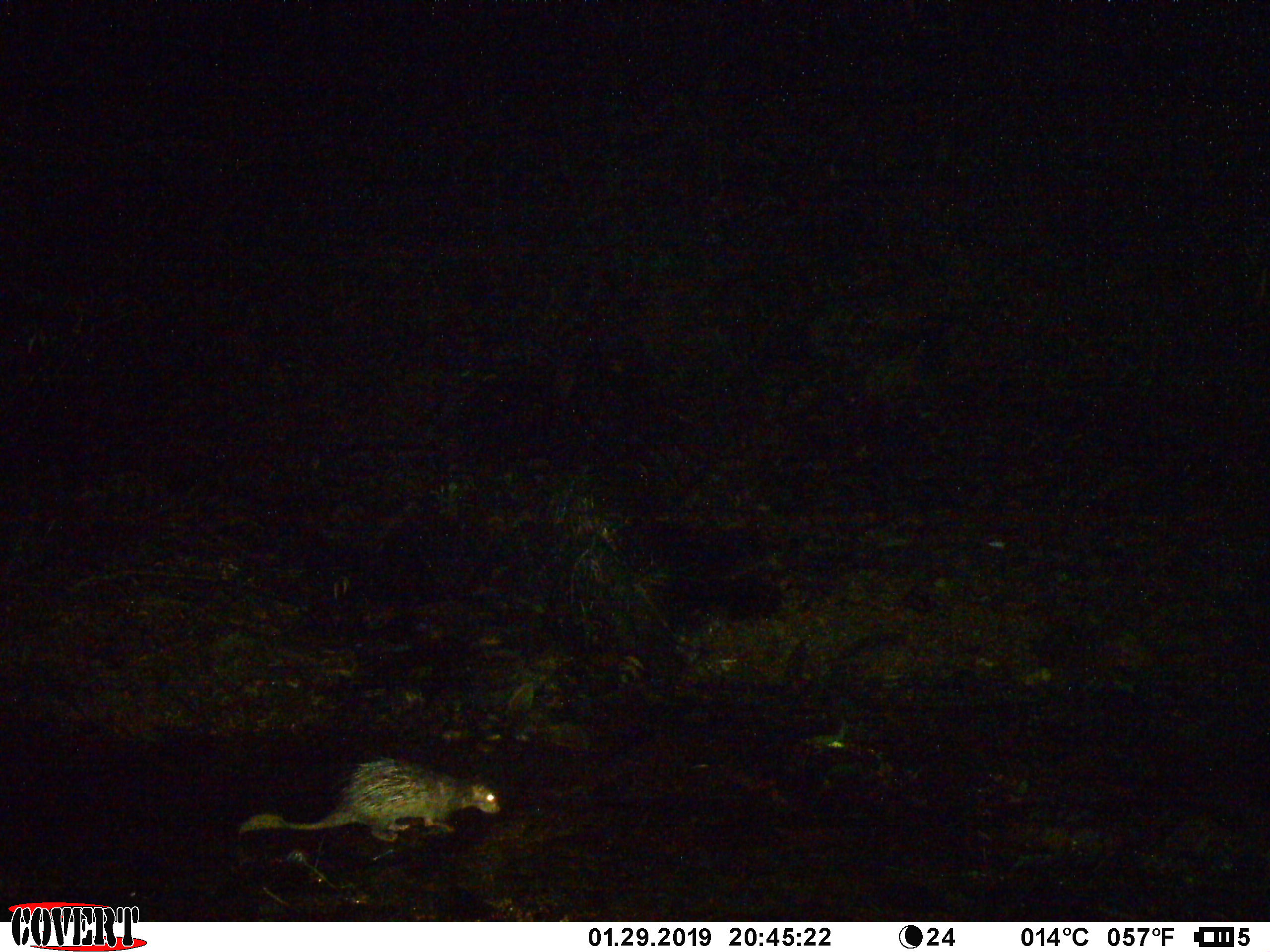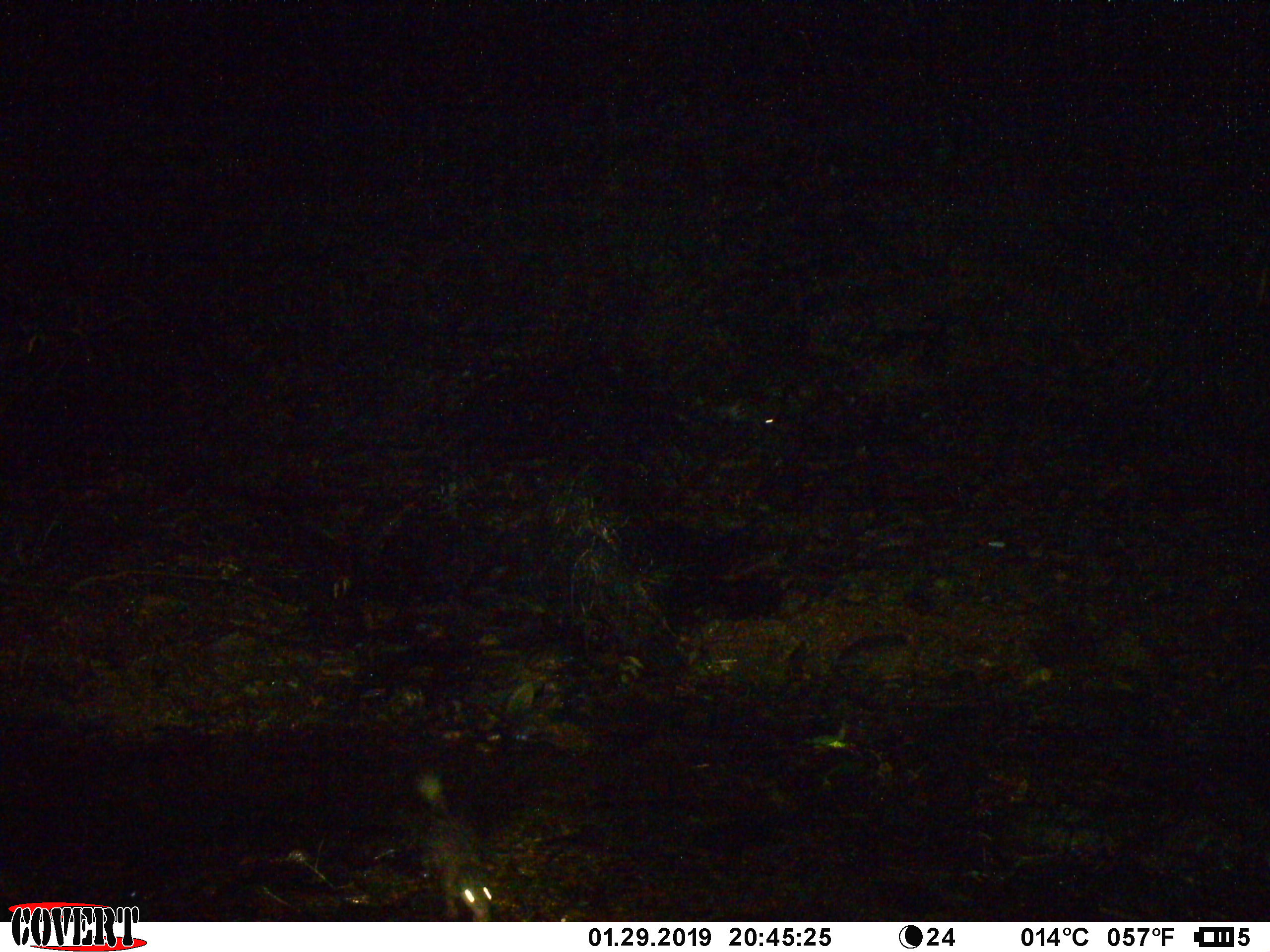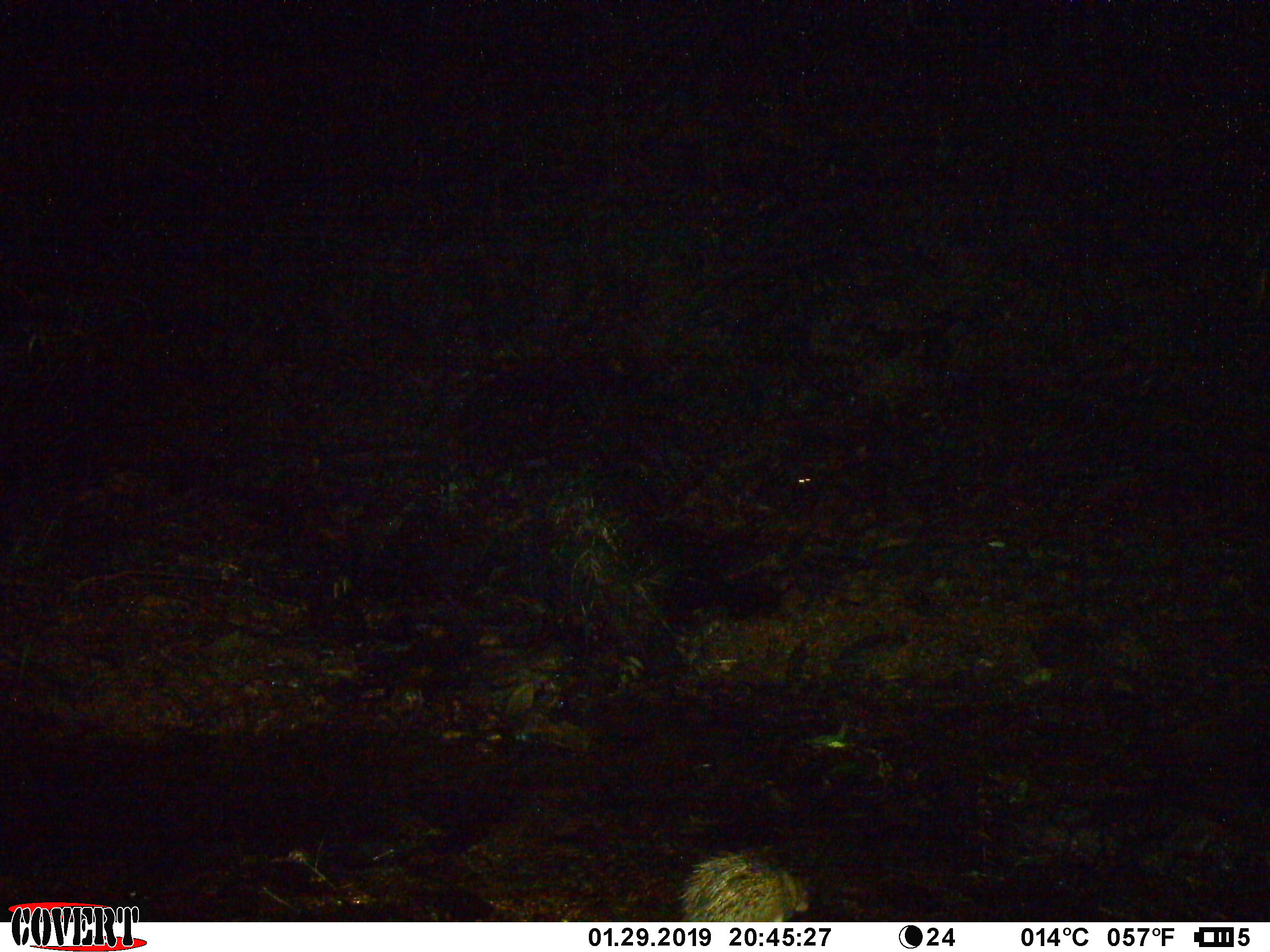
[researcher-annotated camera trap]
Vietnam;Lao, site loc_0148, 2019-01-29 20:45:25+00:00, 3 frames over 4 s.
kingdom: Animalia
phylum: Chordata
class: Mammalia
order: Rodentia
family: Hystricidae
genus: Atherurus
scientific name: Atherurus macrourus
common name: asiatic brush-tailed porcupine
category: asiatic brush tailed porcupine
Asiatic brush tailed porcupine (asiatic brush-tailed porcupine) (Atherurus macrourus). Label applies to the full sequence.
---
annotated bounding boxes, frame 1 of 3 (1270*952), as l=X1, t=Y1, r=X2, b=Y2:
asiatic brush tailed porcupine: l=240, t=753, r=503, b=848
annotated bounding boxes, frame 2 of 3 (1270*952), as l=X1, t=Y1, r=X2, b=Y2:
asiatic brush tailed porcupine: l=416, t=771, r=495, b=922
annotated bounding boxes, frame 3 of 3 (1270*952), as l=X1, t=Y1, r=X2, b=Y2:
asiatic brush tailed porcupine: l=675, t=844, r=812, b=922